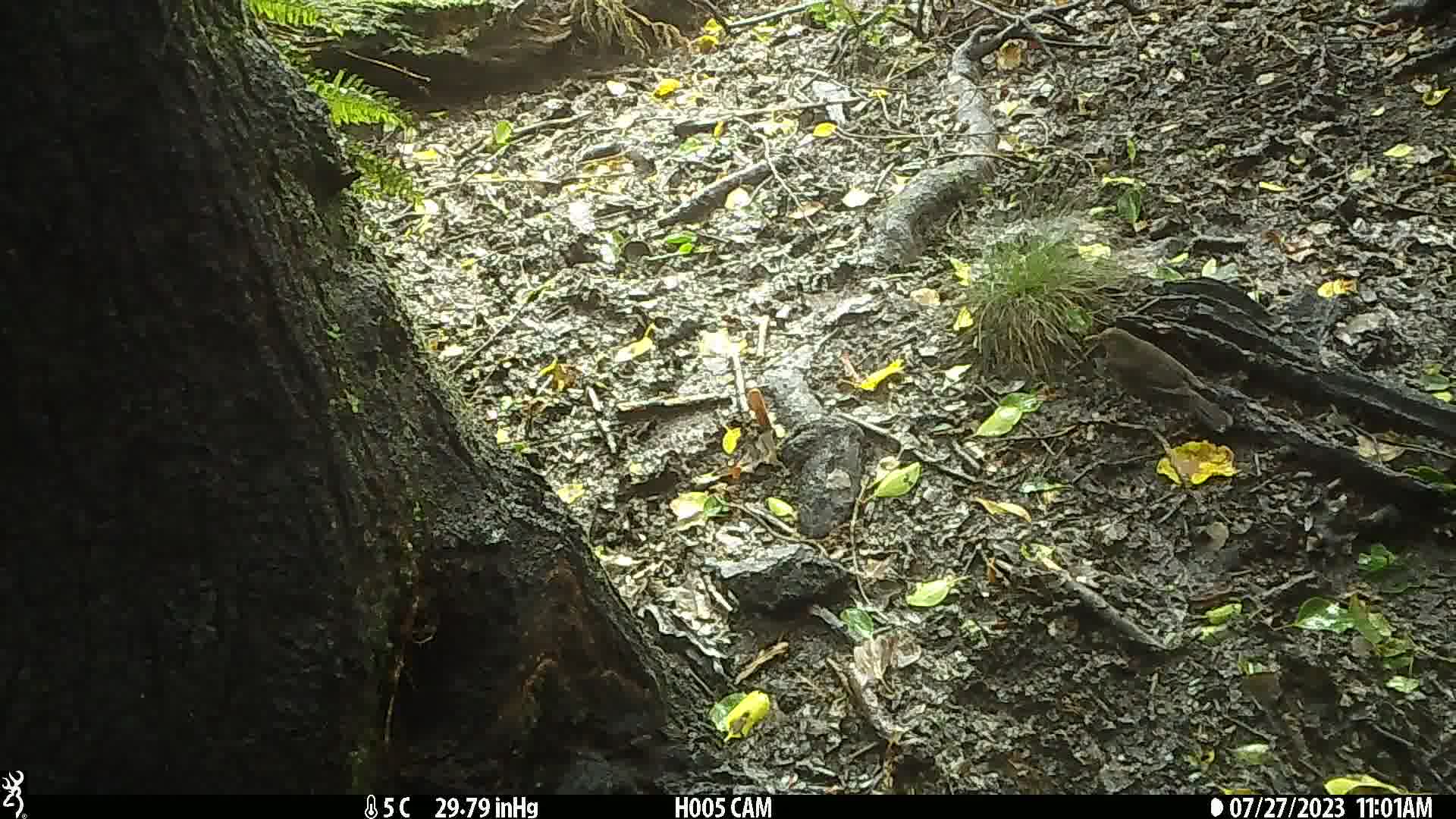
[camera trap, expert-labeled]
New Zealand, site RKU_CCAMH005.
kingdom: Animalia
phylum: Chordata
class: Aves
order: Passeriformes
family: Turdidae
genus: Turdus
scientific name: Turdus merula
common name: eurasian blackbird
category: blackbird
Blackbird (eurasian blackbird) (Turdus merula).